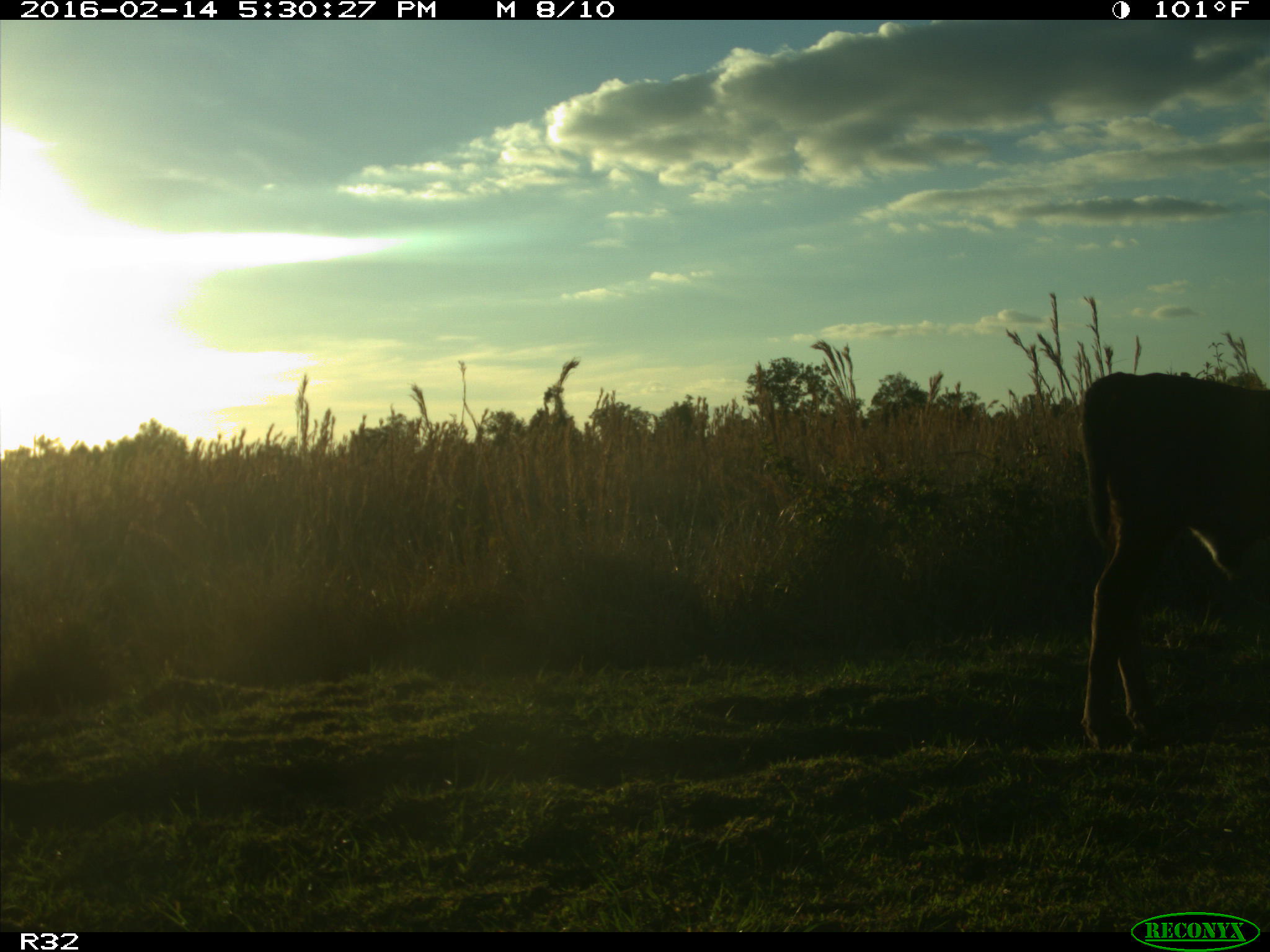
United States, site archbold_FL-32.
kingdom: Animalia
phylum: Chordata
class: Mammalia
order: Artiodactyla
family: Bovidae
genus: Bos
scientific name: Bos taurus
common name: domestic cow